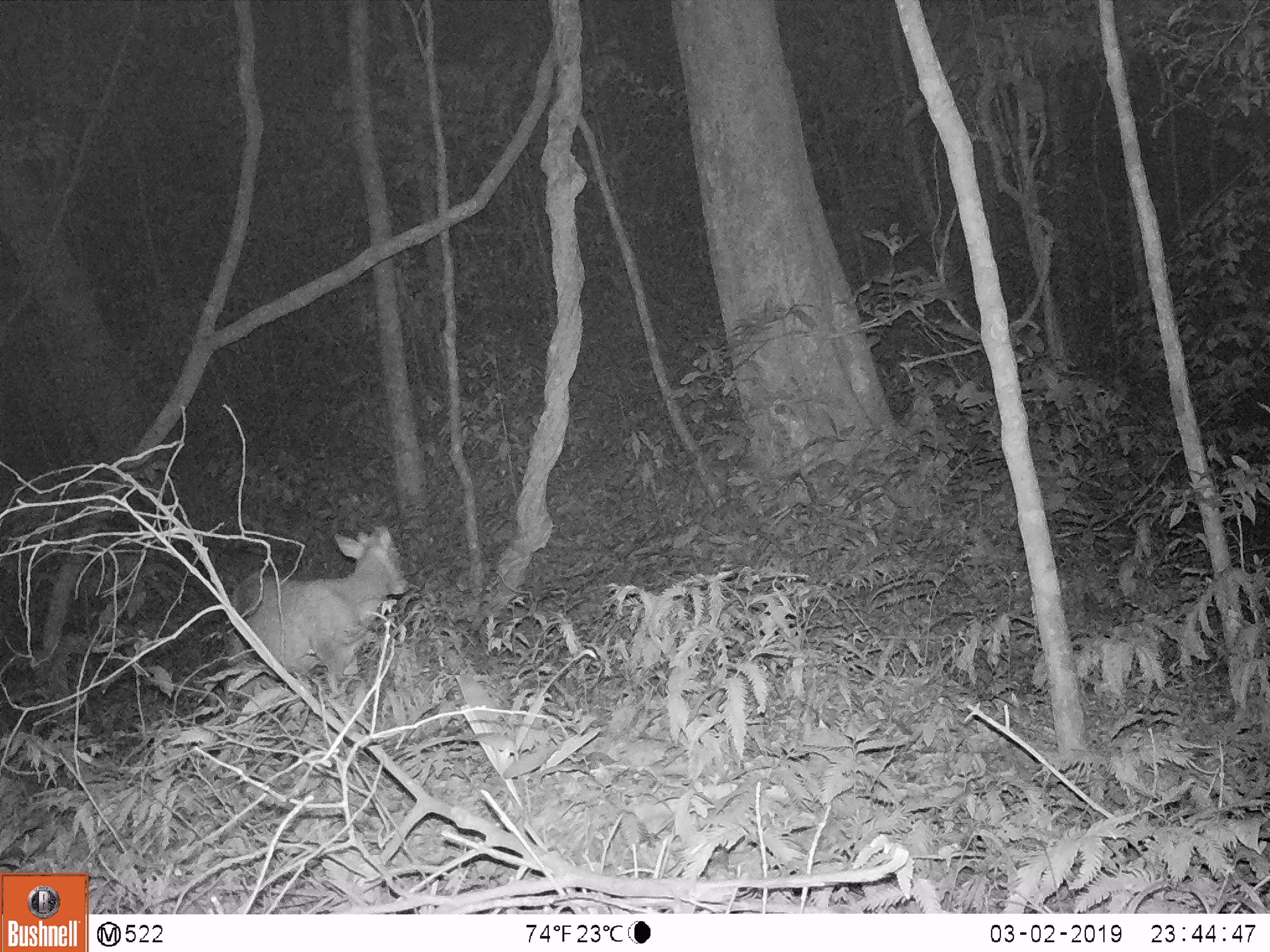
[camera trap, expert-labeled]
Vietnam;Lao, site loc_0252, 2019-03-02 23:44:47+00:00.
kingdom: Animalia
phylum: Chordata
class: Mammalia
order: Artiodactyla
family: Cervidae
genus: Muntiacus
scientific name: Muntiacus rooseveltorum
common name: roosevelt's muntjac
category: roosevelts muntjac group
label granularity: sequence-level